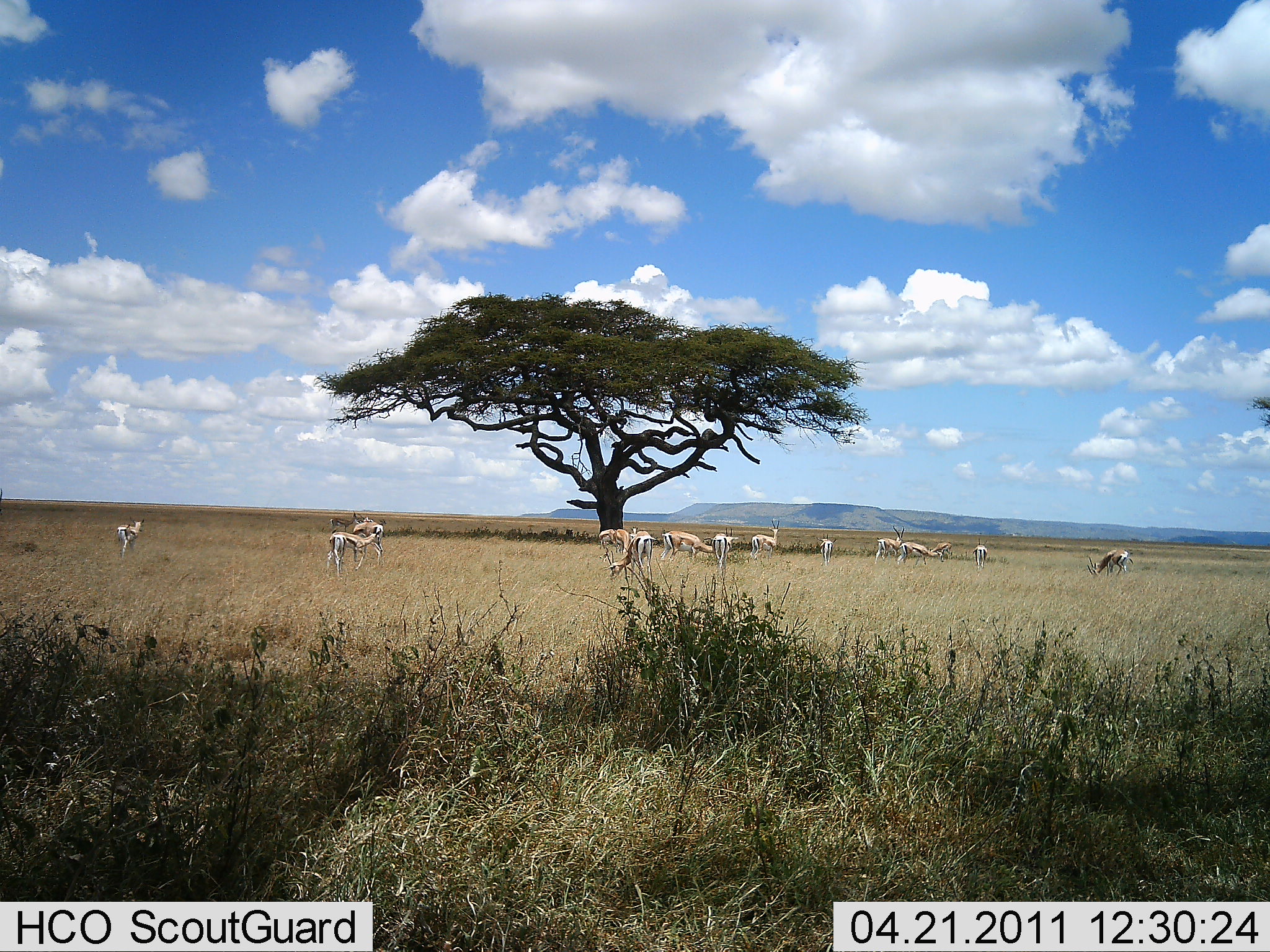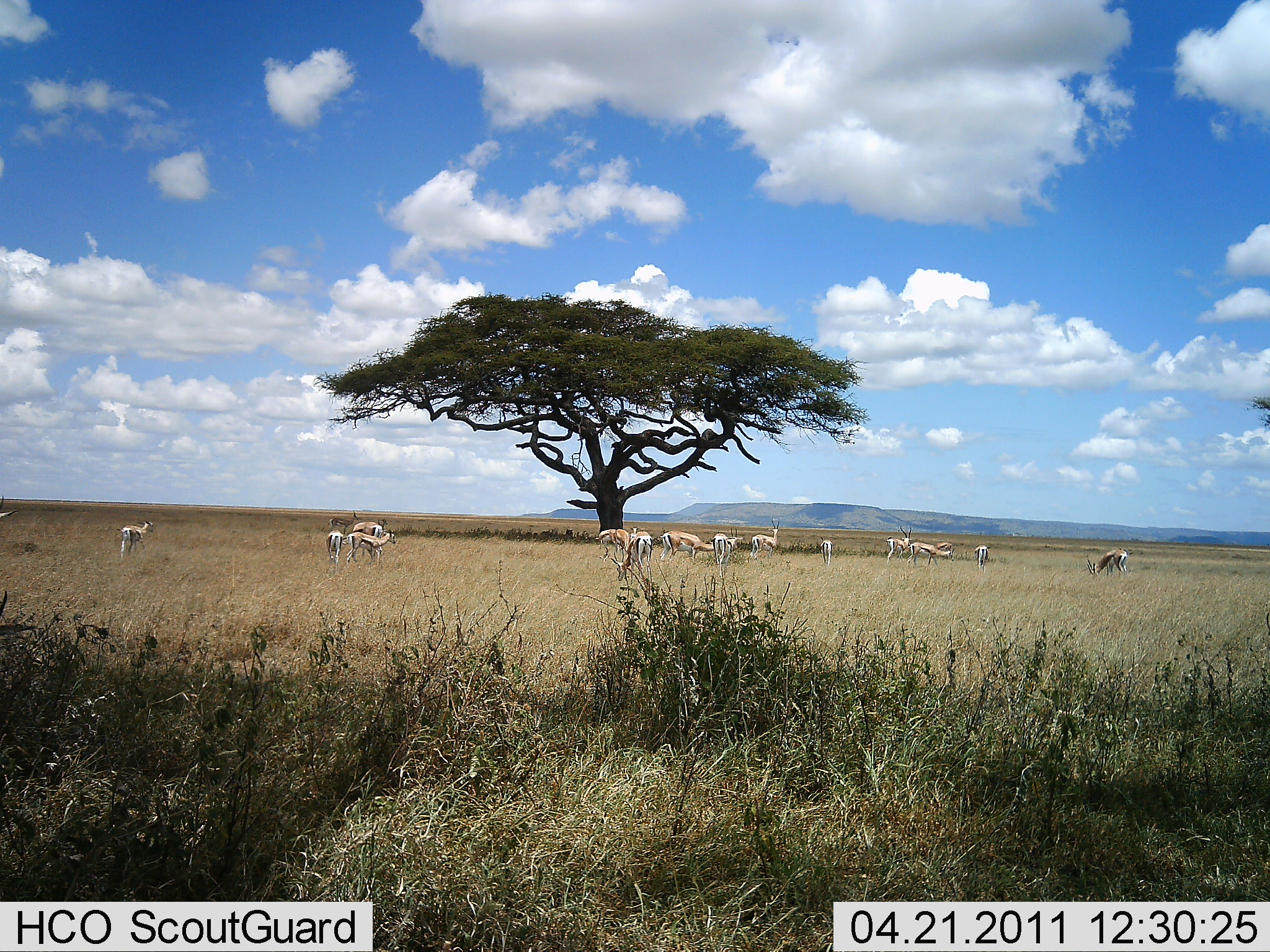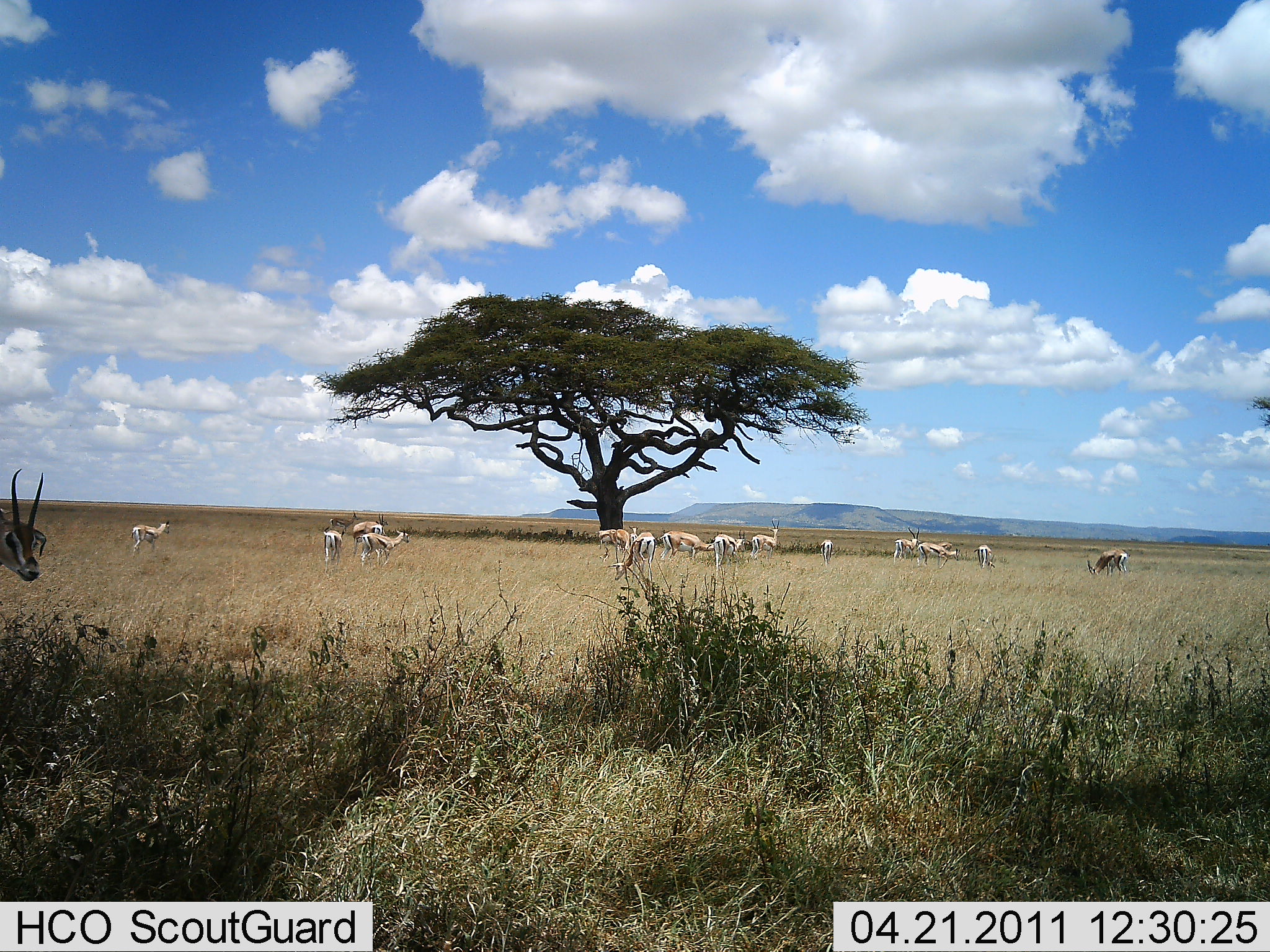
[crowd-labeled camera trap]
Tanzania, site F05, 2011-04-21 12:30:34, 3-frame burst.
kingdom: Animalia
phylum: Chordata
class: Mammalia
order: Artiodactyla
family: Bovidae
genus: Eudorcas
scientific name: Eudorcas thomsonii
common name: thomson's gazelle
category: gazellethomsons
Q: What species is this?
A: Gazellethomsons (thomson's gazelle) (Eudorcas thomsonii).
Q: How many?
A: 11-50.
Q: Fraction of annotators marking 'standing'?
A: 67%.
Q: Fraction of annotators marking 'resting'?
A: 0%.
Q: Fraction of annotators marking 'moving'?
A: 42%.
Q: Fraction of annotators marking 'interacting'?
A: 0%.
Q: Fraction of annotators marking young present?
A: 25%.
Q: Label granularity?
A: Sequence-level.